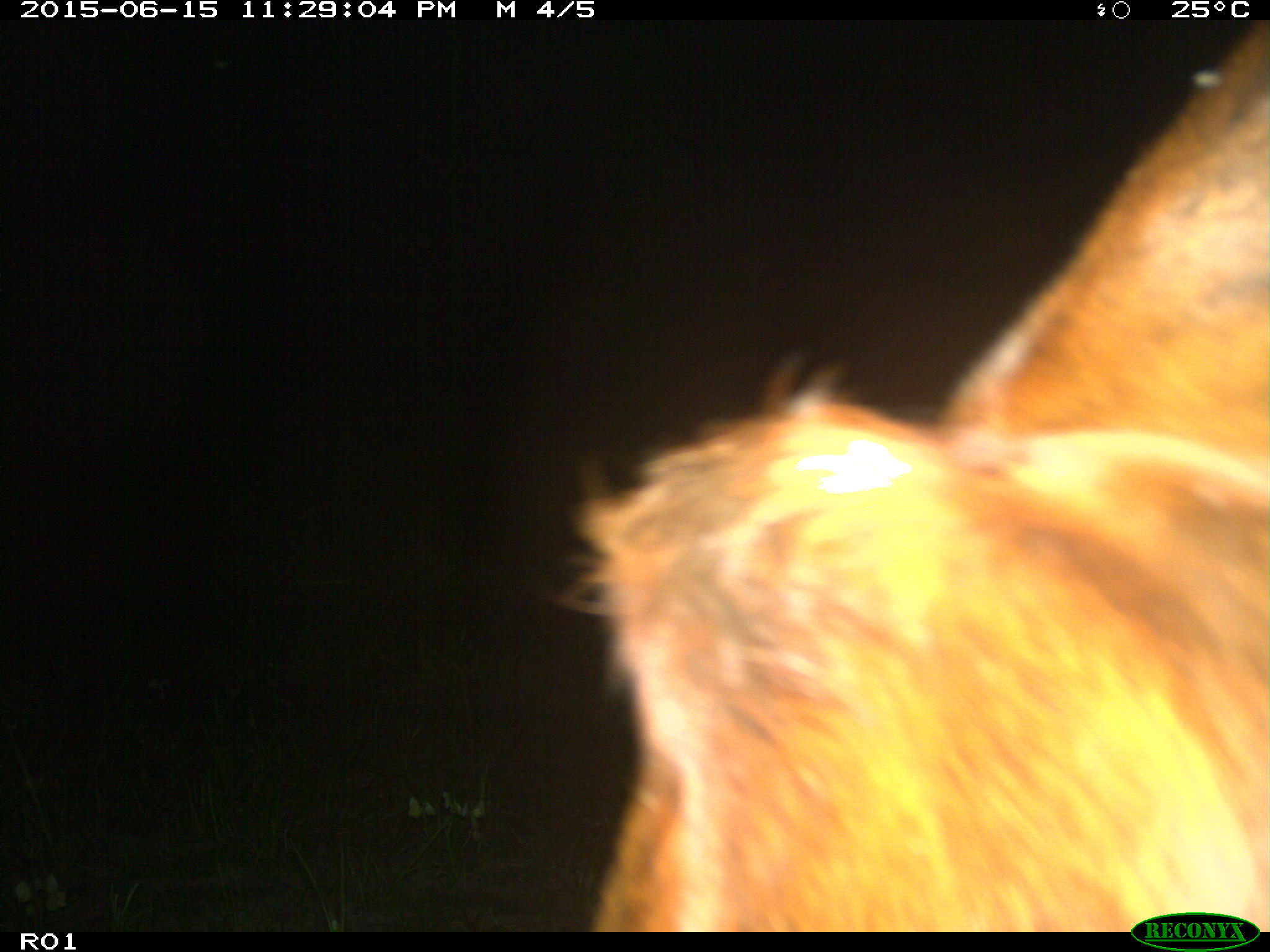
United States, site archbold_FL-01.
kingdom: Animalia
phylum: Chordata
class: Mammalia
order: Artiodactyla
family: Bovidae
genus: Bos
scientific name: Bos taurus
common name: domestic cow